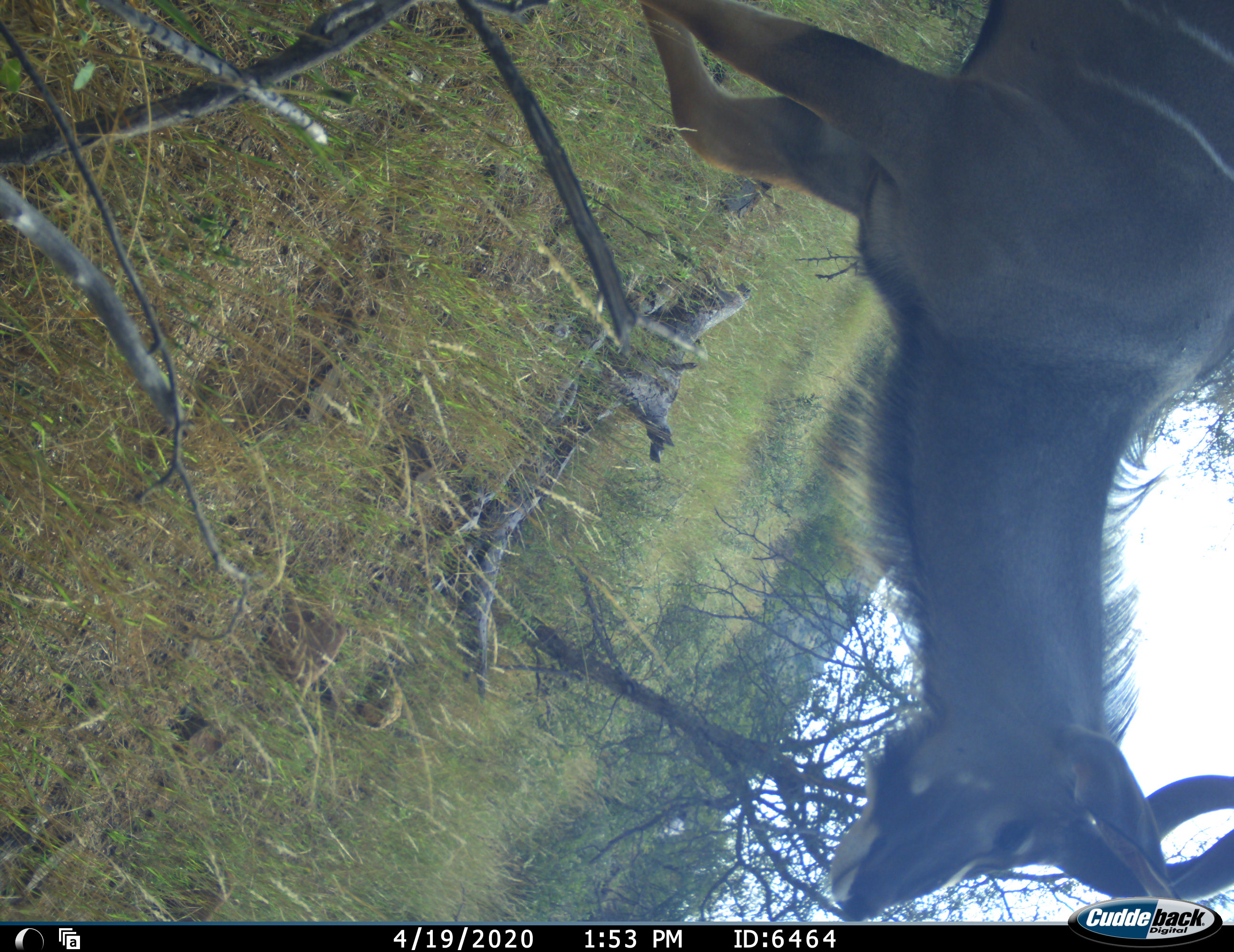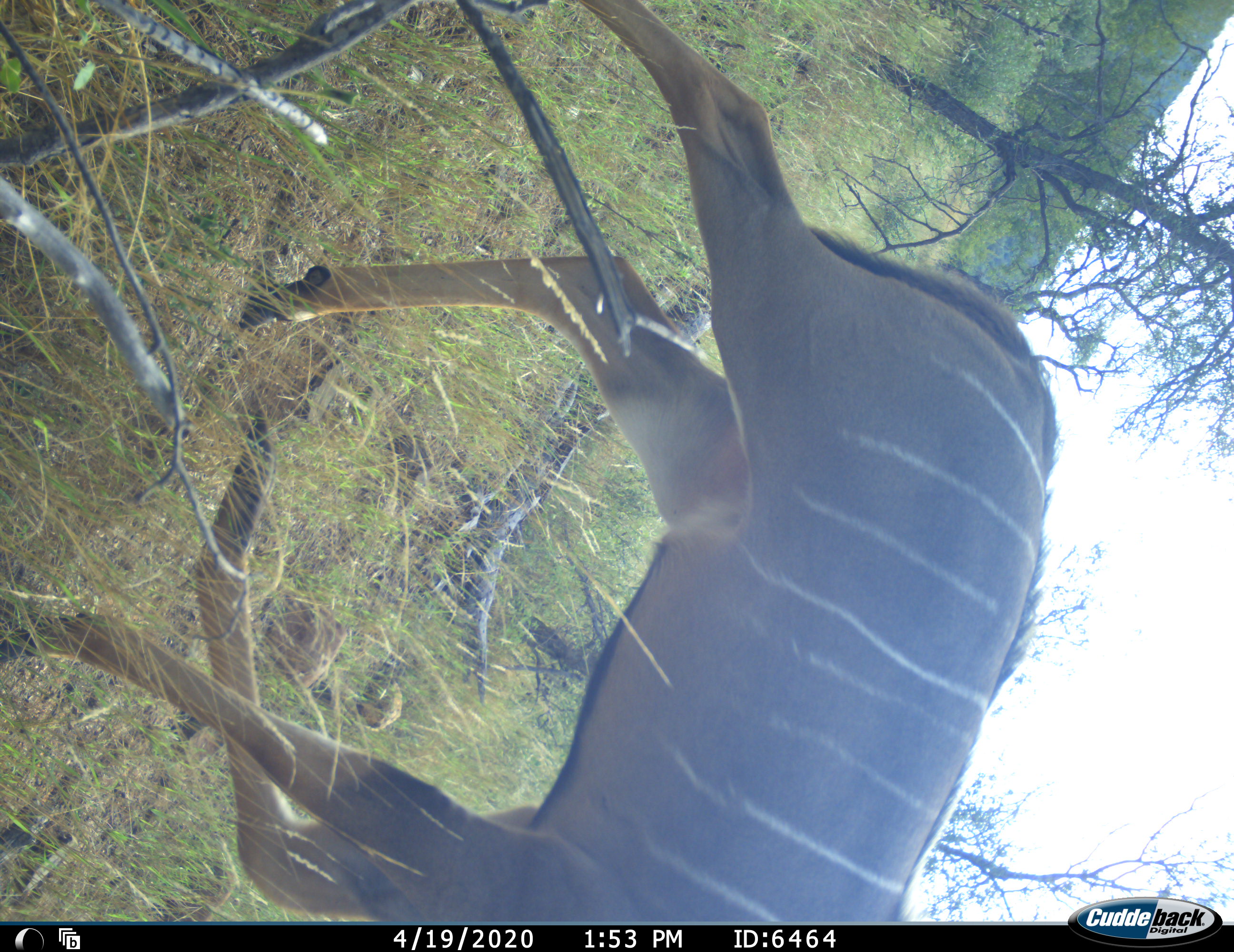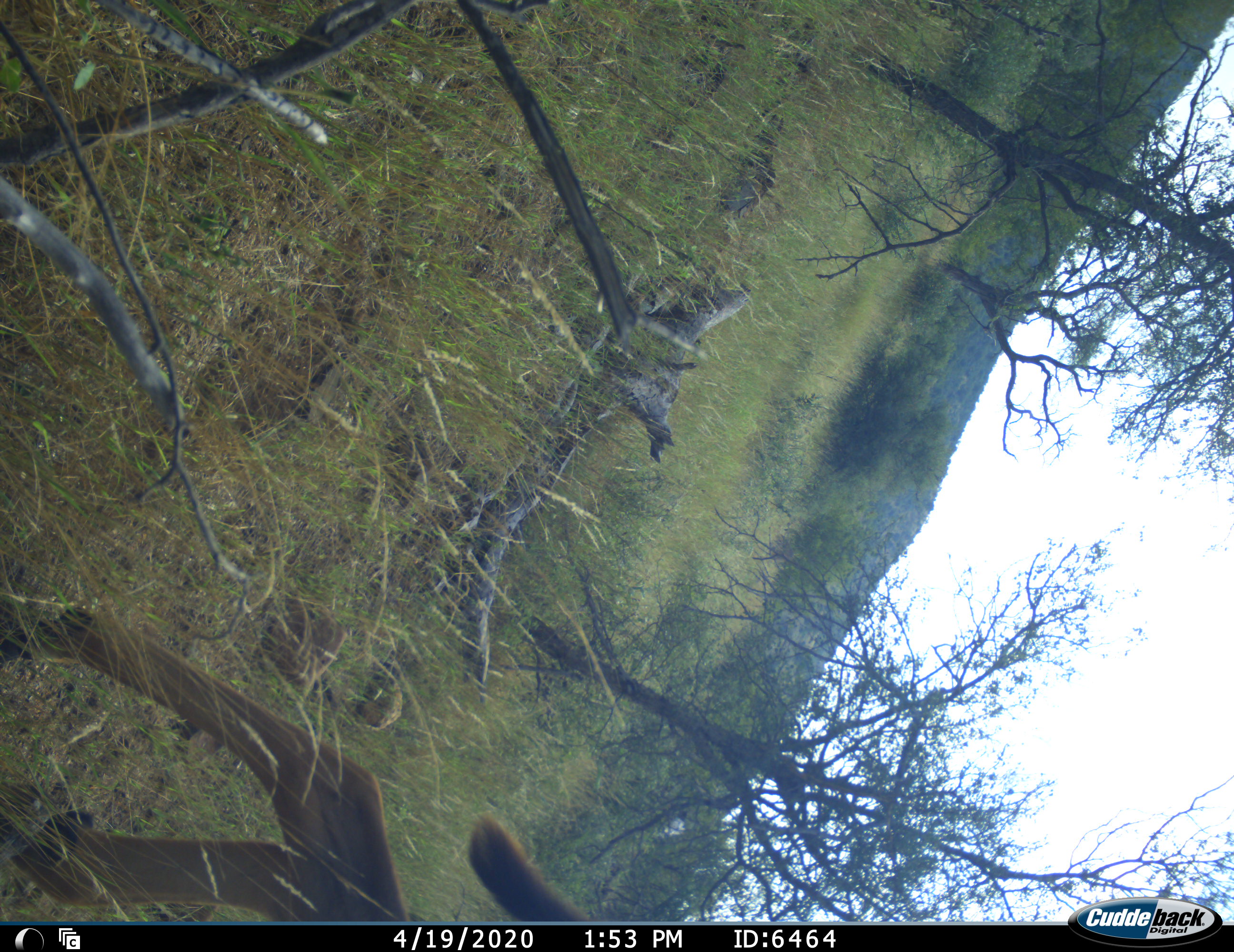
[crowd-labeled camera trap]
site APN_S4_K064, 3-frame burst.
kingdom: Animalia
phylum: Chordata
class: Mammalia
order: Artiodactyla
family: Bovidae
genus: Tragelaphus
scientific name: Tragelaphus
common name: kudu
Kudu (Tragelaphus), count 1. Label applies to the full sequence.